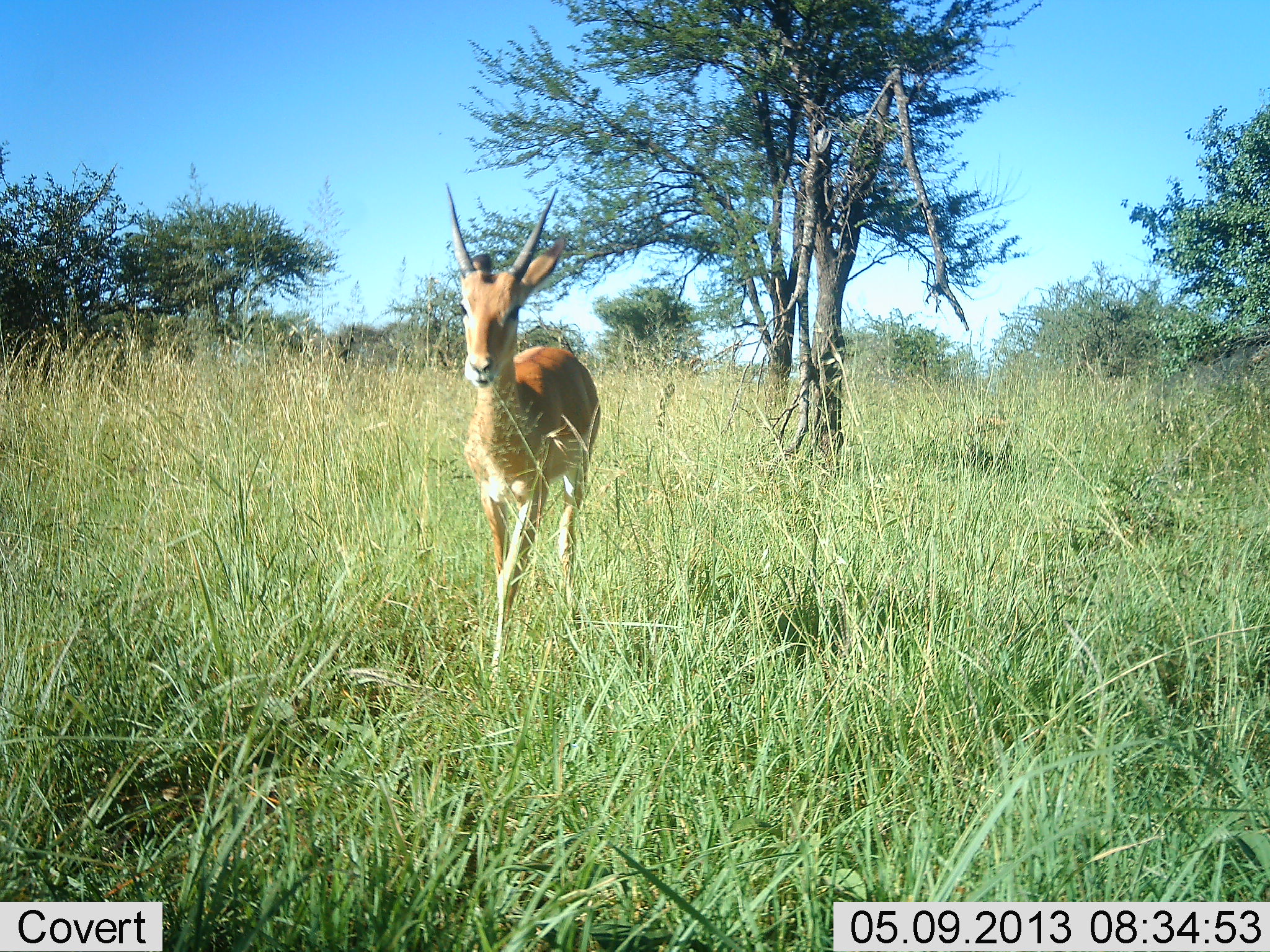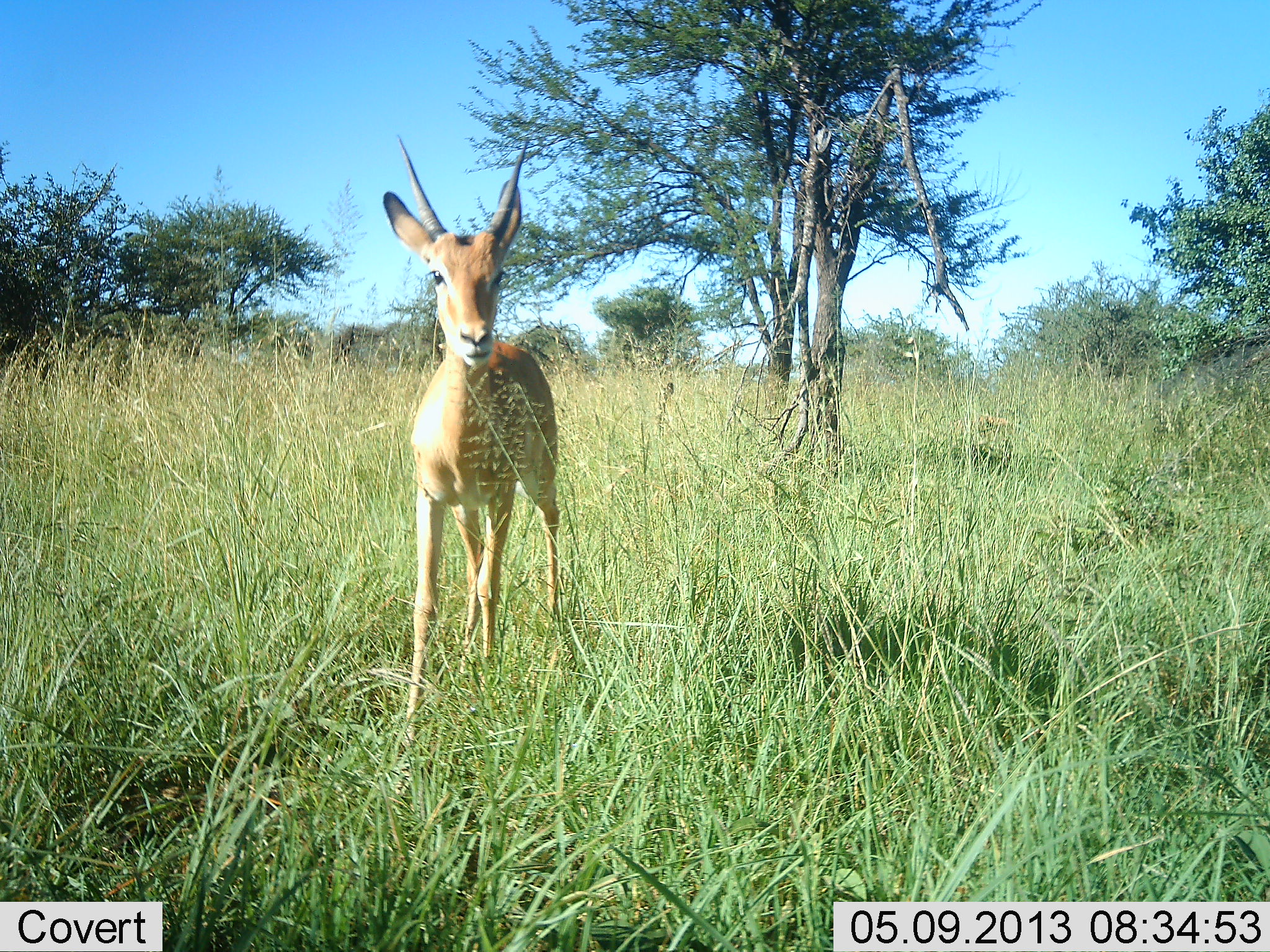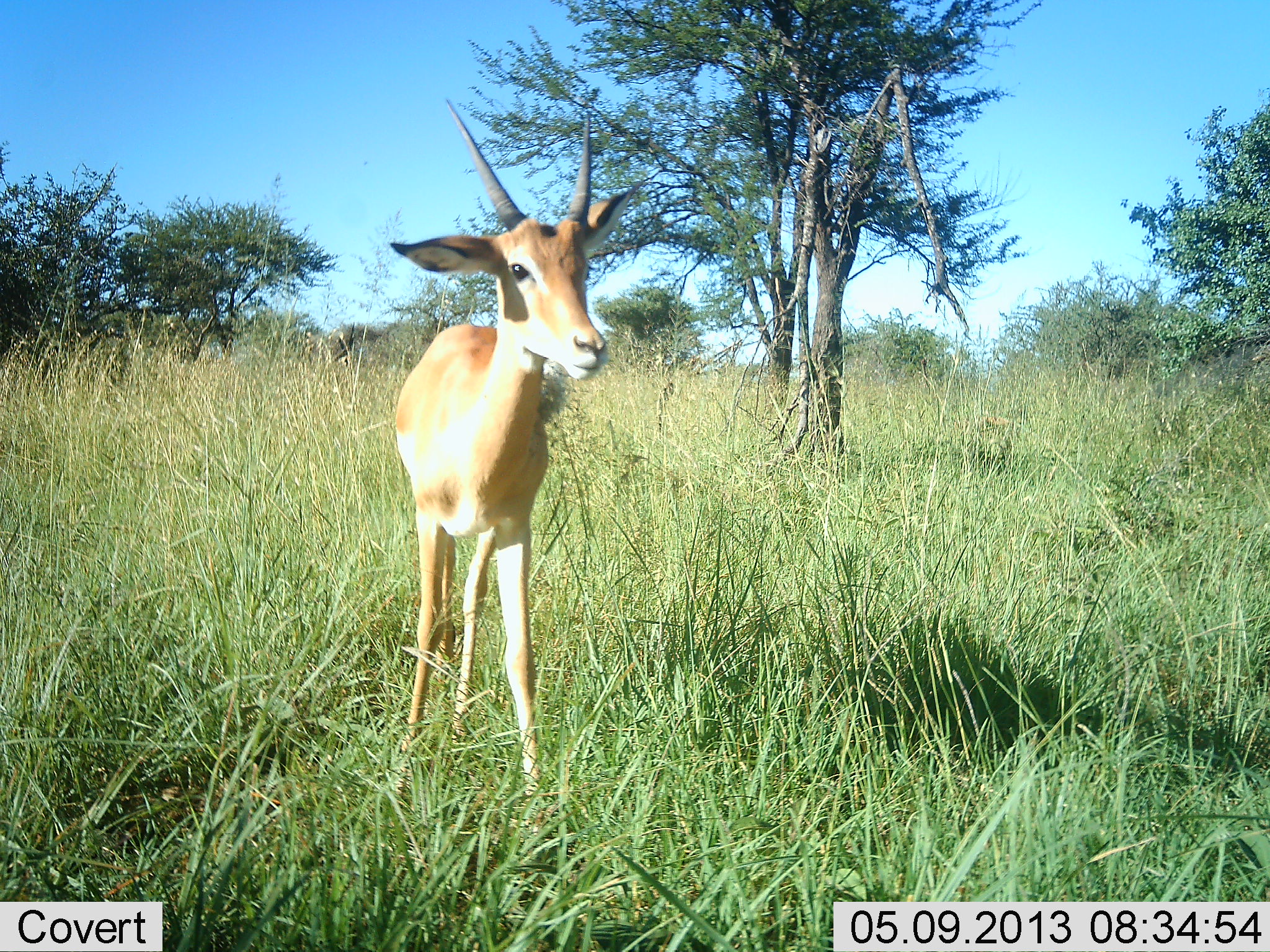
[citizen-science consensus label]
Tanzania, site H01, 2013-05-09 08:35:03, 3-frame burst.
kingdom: Animalia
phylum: Chordata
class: Mammalia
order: Artiodactyla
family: Bovidae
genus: Nanger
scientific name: Nanger granti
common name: grant's gazelle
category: gazellegrants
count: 1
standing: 35%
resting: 0%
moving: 65%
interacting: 0%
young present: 13%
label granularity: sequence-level